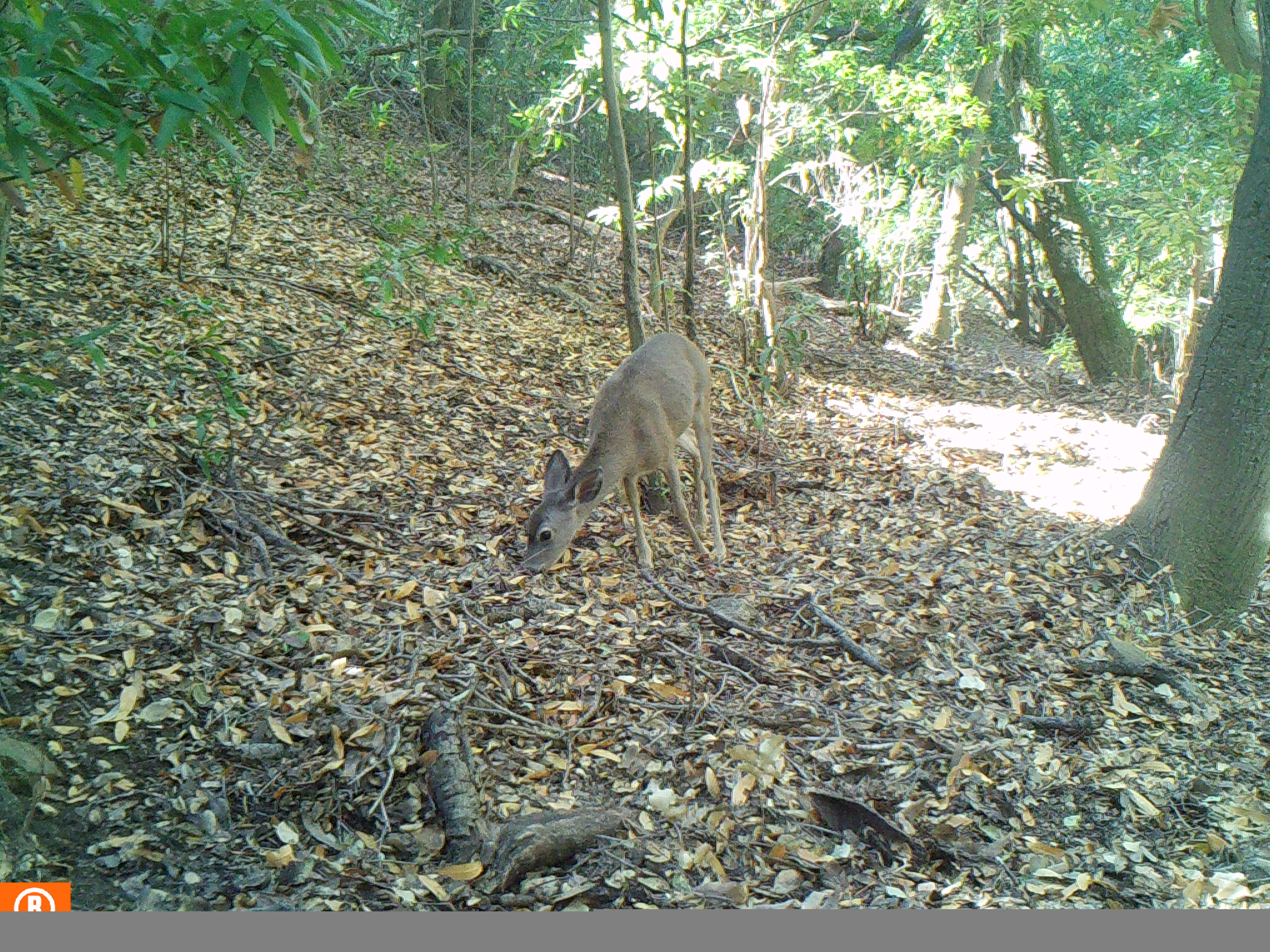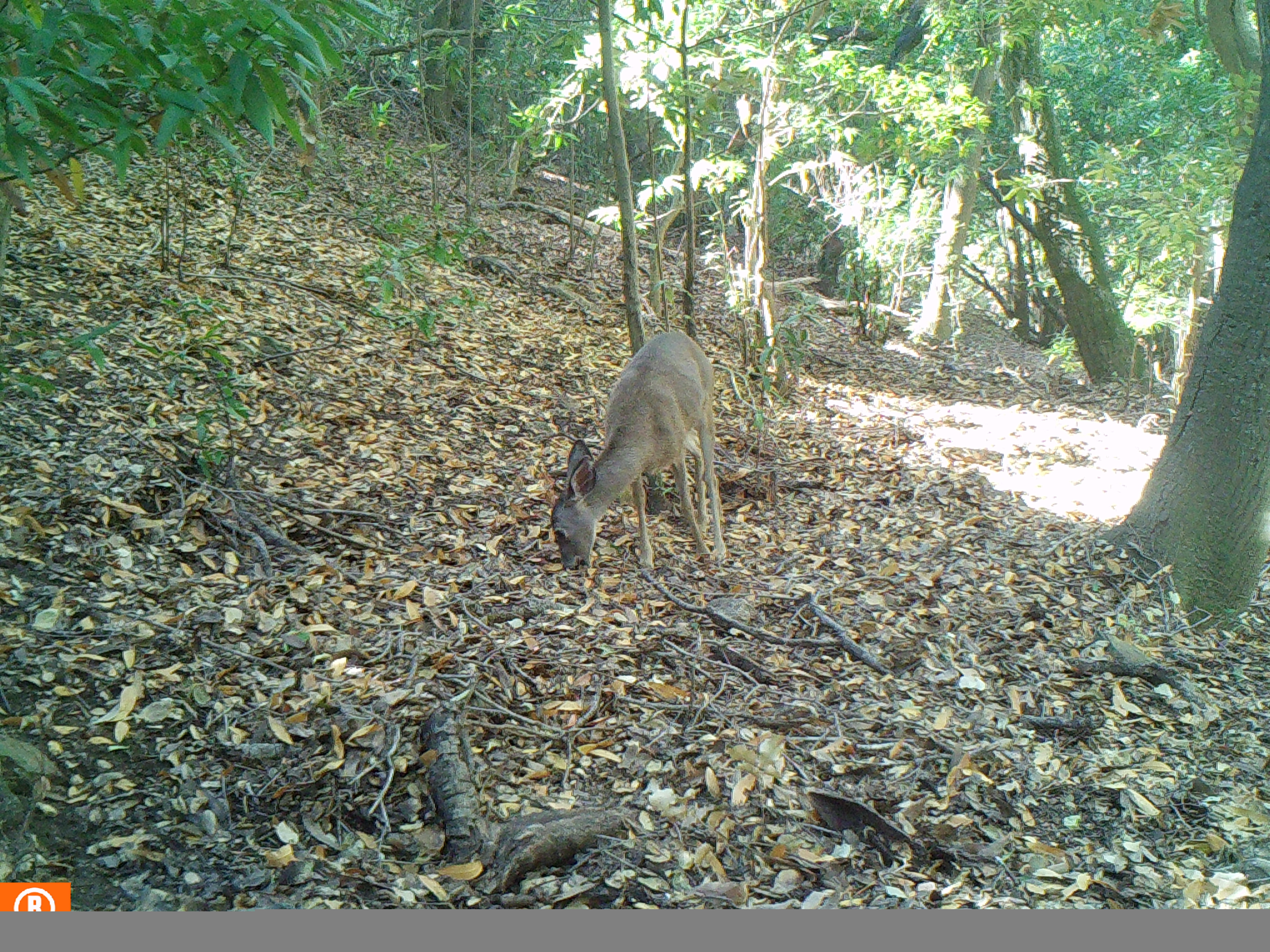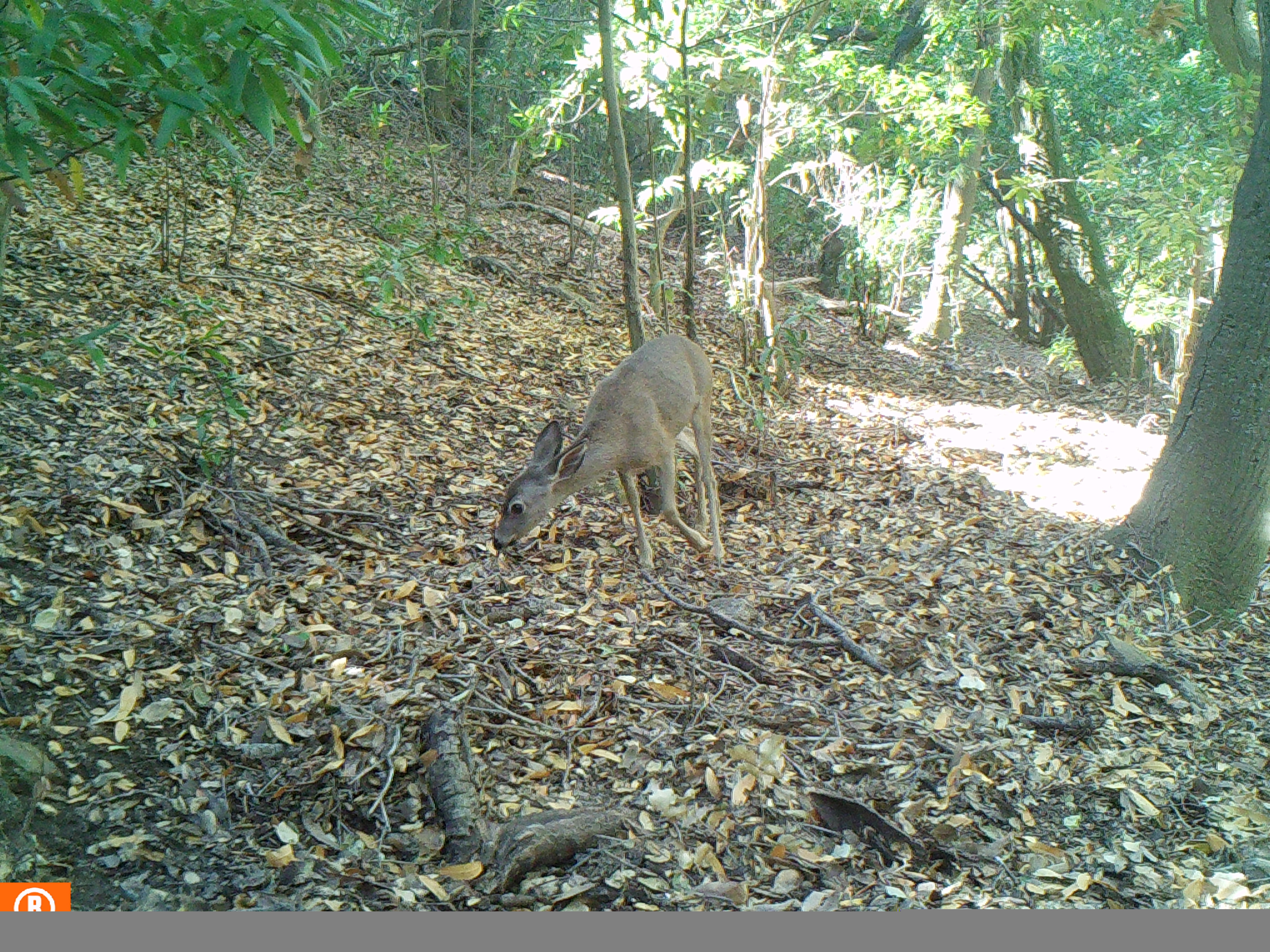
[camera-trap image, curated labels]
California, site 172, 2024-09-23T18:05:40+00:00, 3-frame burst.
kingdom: Animalia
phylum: Chordata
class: Mammalia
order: Artiodactyla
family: Cervidae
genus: Odocoileus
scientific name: Odocoileus hemionus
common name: mule deer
Mule deer (Odocoileus hemionus).